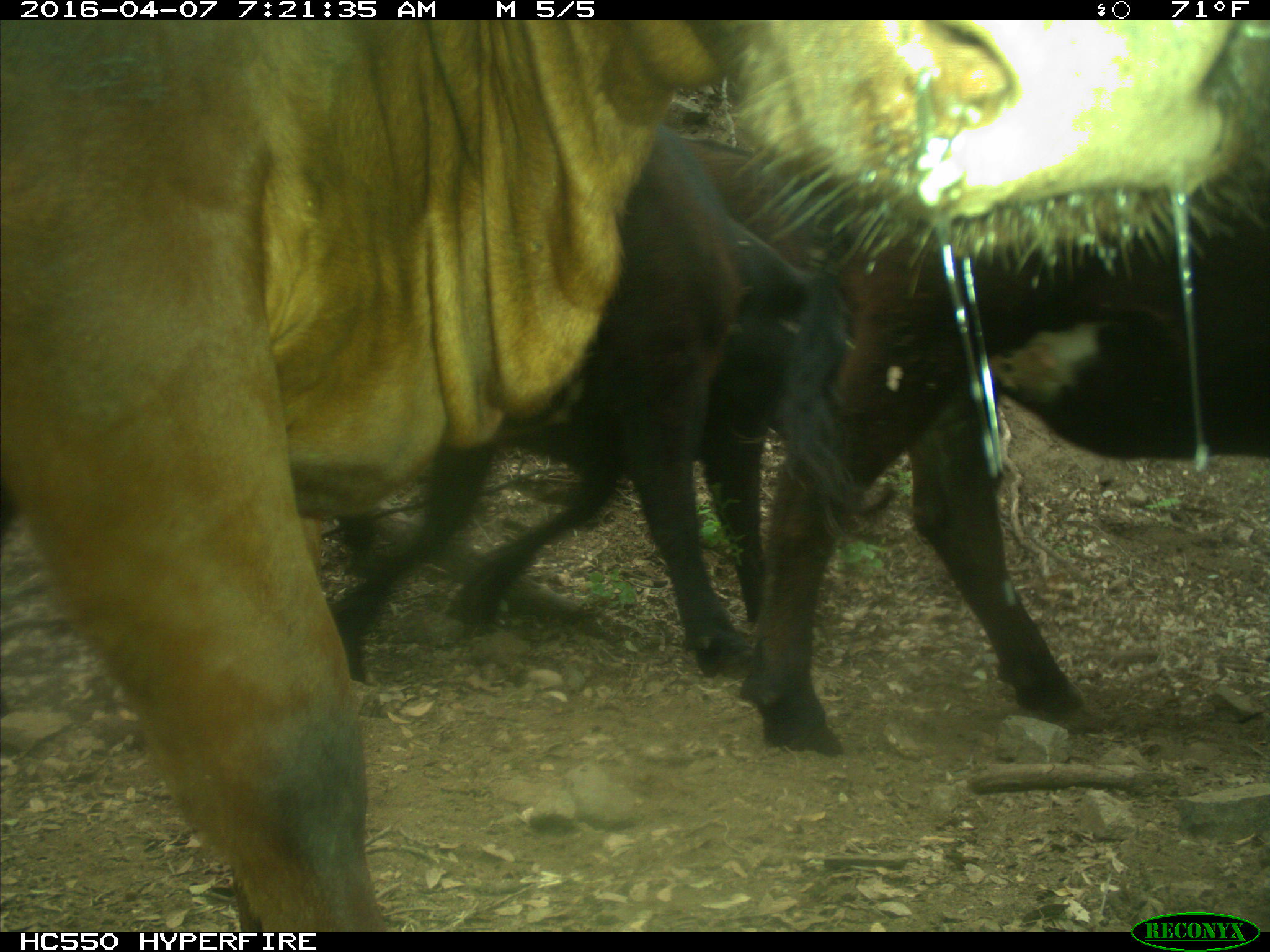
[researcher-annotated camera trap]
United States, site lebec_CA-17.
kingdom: Animalia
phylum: Chordata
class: Mammalia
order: Artiodactyla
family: Bovidae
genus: Bos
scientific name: Bos taurus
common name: domestic cow